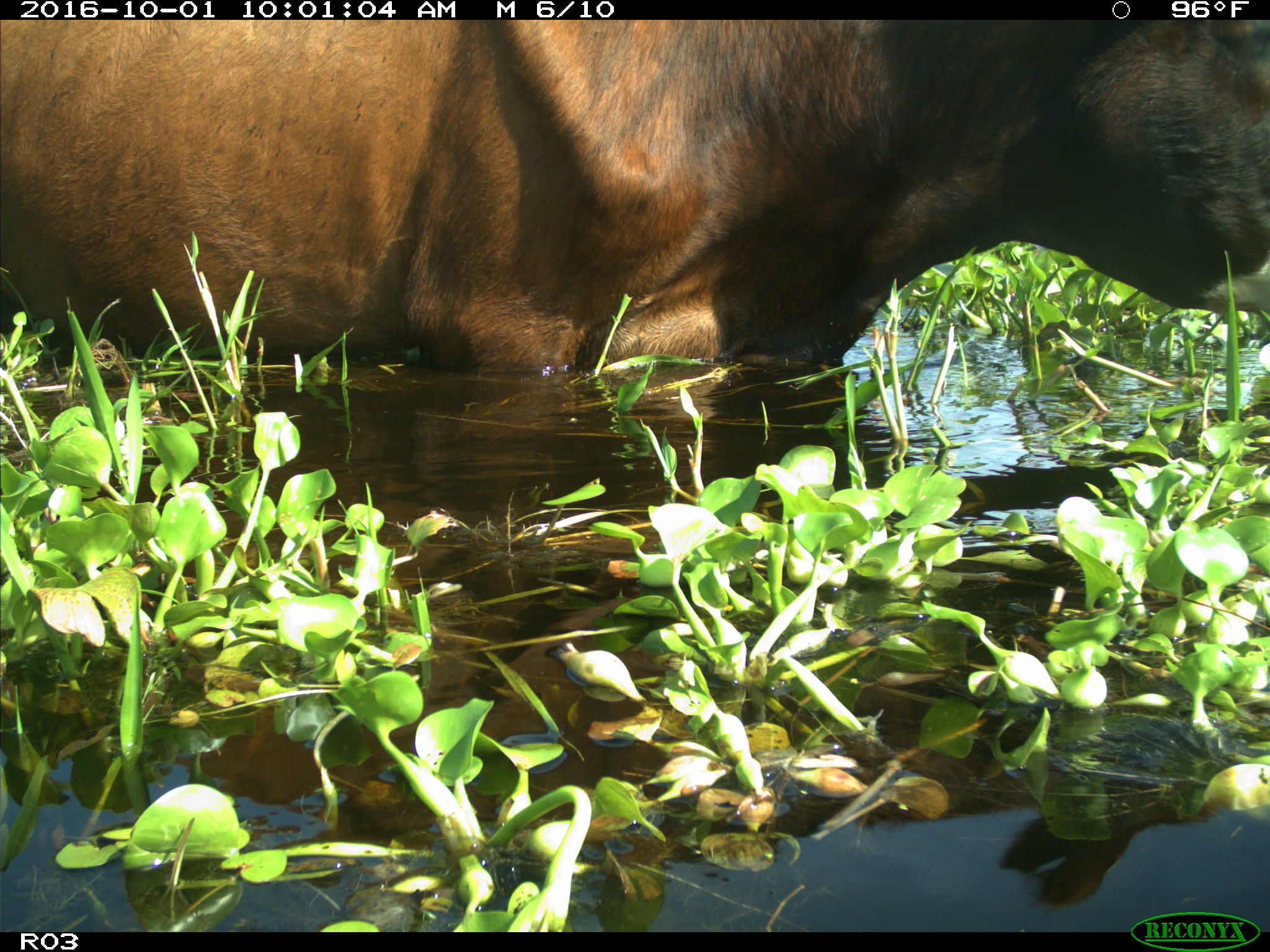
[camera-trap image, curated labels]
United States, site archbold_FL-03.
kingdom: Animalia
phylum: Chordata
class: Mammalia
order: Artiodactyla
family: Bovidae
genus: Bos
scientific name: Bos taurus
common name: domestic cow